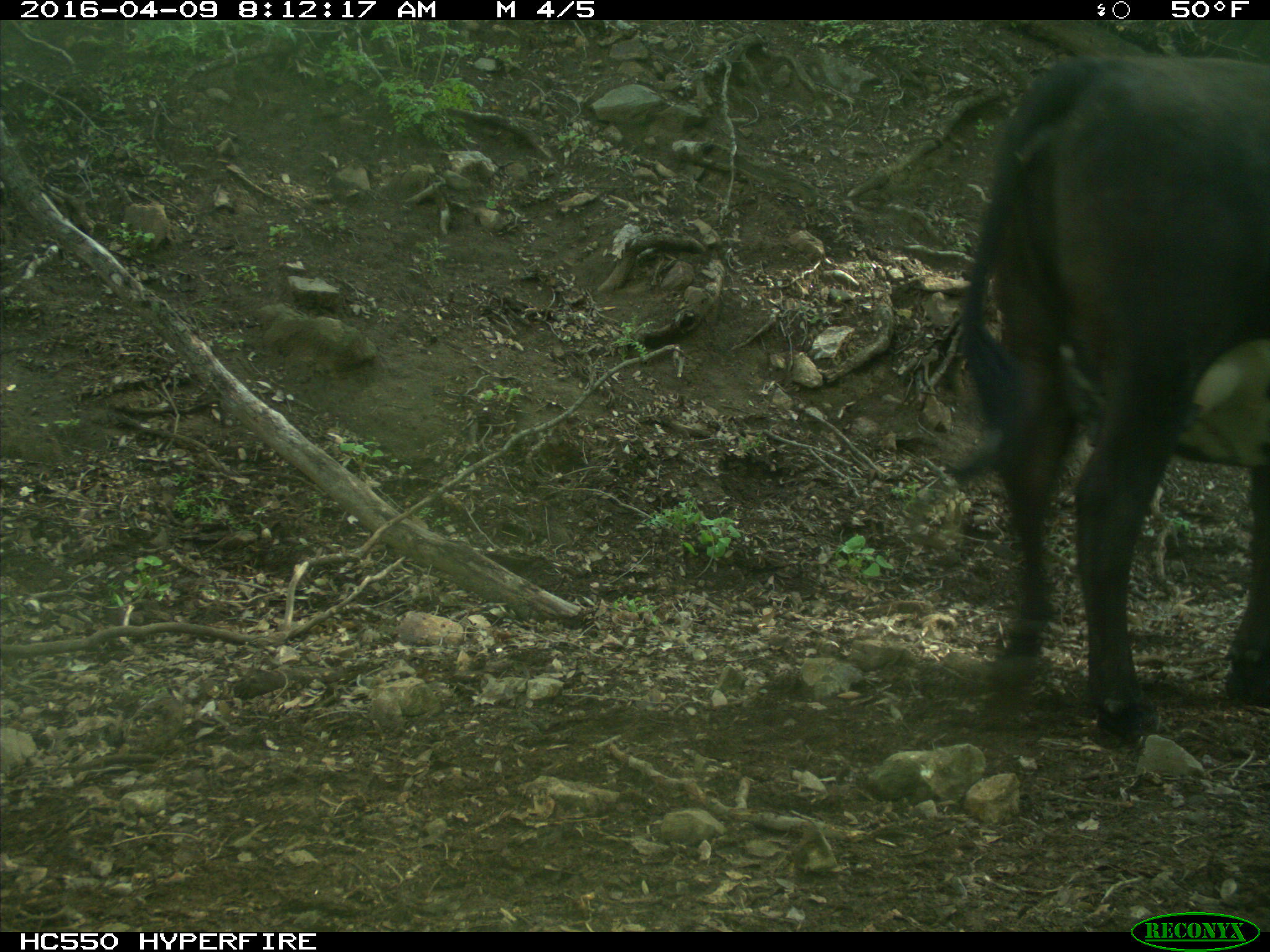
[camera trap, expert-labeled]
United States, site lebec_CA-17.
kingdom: Animalia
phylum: Chordata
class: Mammalia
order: Artiodactyla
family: Bovidae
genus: Bos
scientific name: Bos taurus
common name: domestic cow